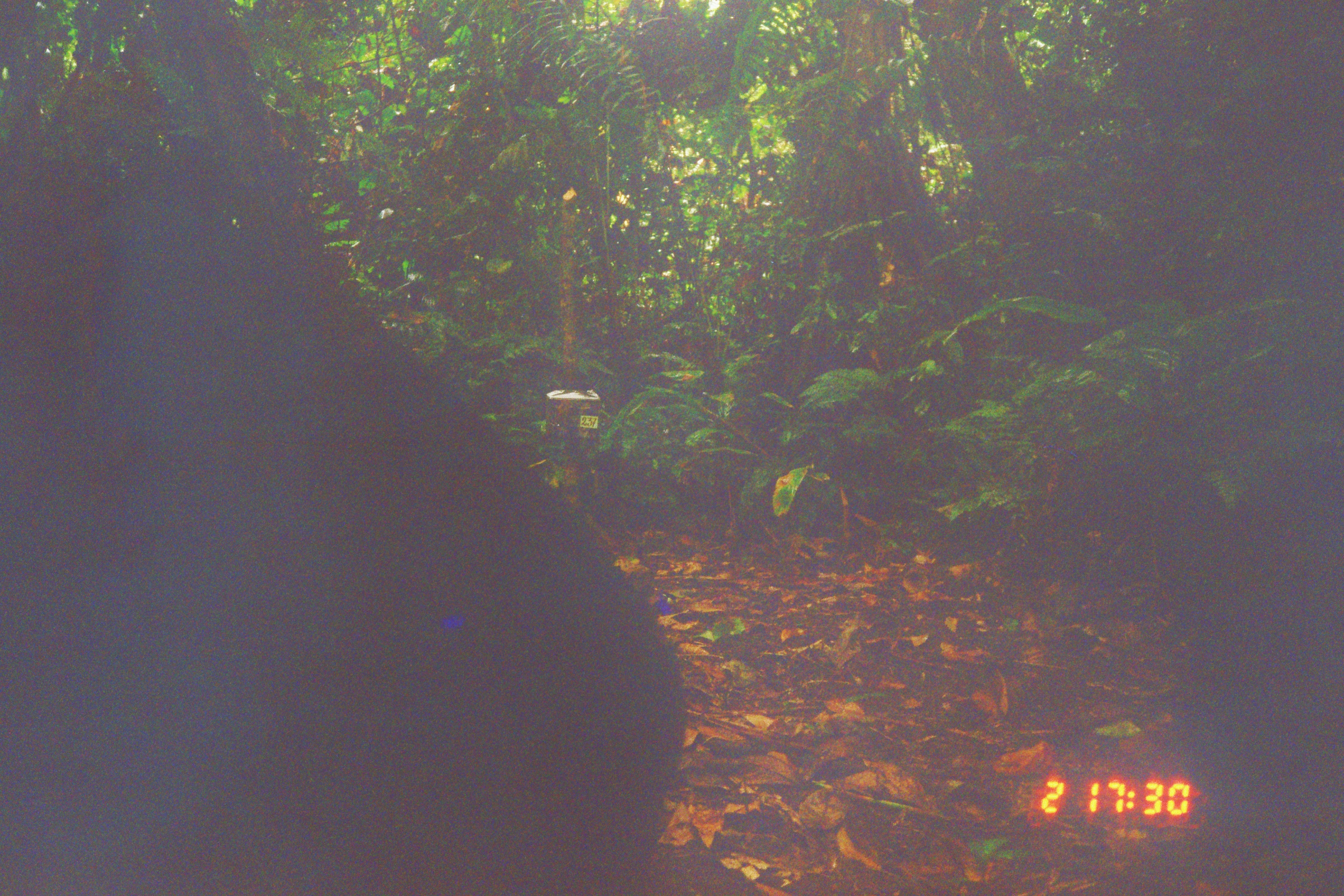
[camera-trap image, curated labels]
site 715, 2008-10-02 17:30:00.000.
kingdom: Animalia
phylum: Chordata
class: Mammalia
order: Artiodactyla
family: Tayassuidae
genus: Tayassu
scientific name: Tayassu pecari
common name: white-lipped peccary